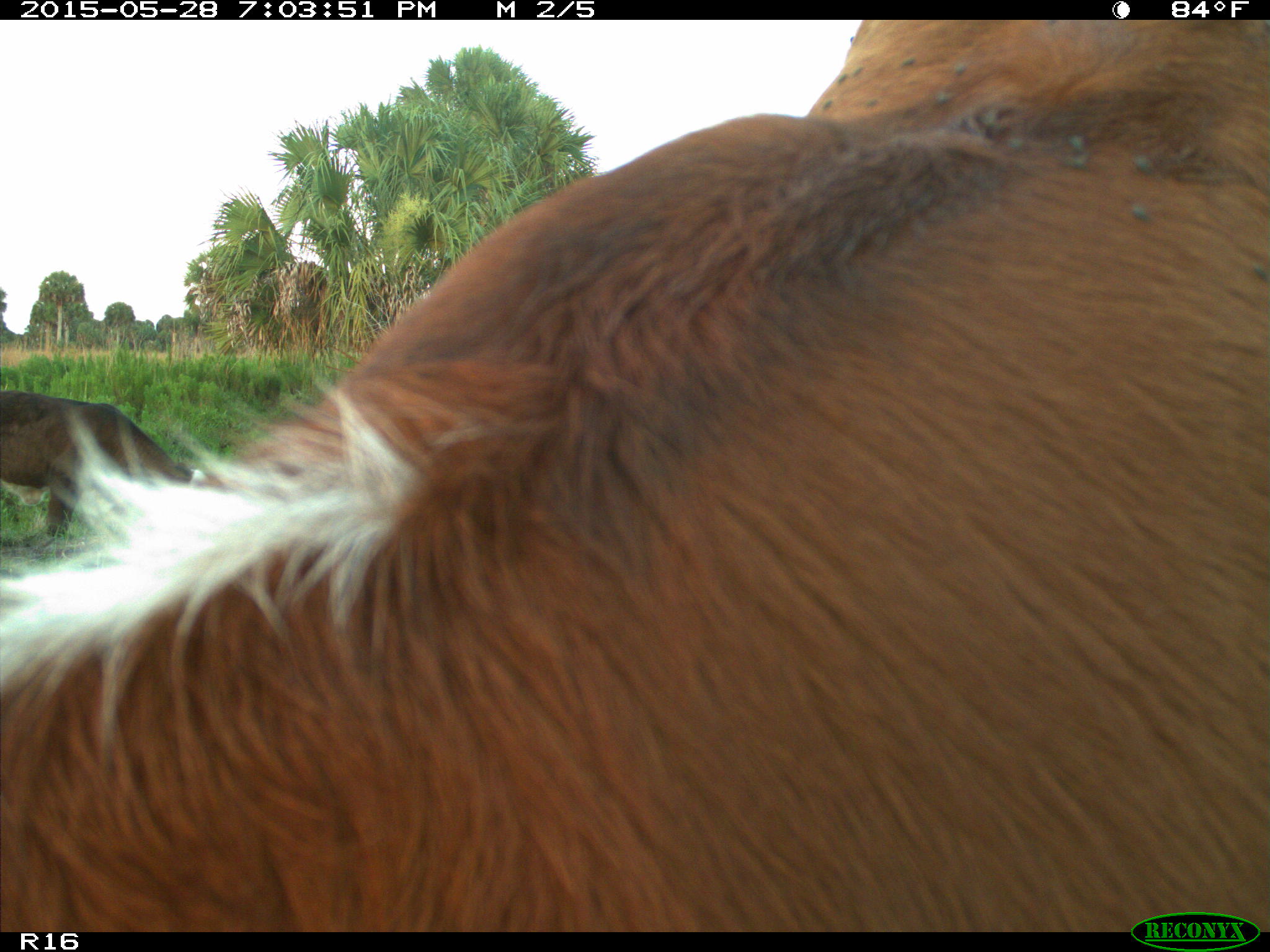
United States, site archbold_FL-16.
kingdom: Animalia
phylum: Chordata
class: Mammalia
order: Artiodactyla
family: Bovidae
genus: Bos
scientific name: Bos taurus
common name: domestic cow